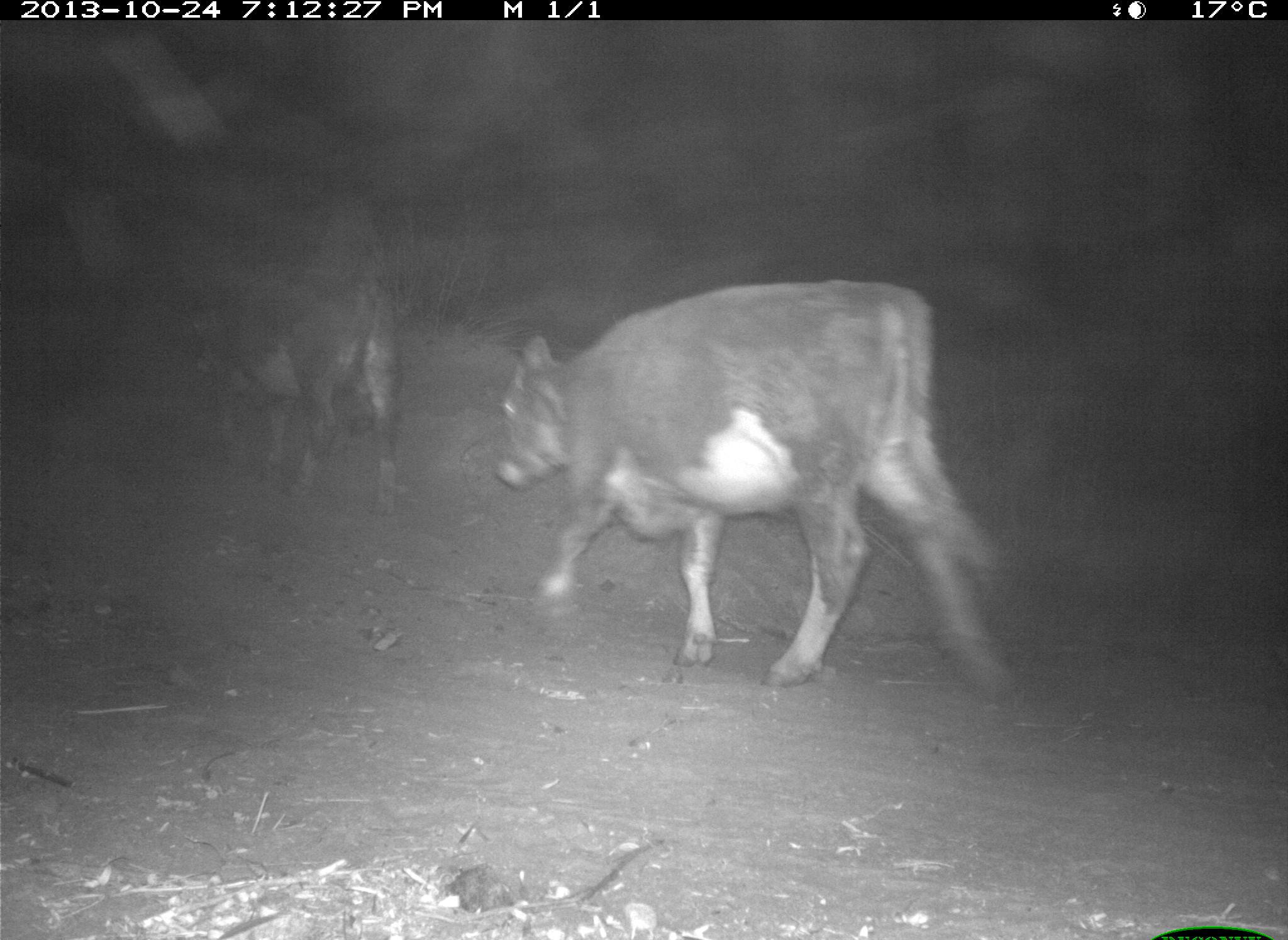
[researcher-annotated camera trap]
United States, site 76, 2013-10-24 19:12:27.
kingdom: Animalia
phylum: Chordata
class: Mammalia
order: Artiodactyla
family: Bovidae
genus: Bos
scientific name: Bos taurus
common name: cow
Cow (Bos taurus).